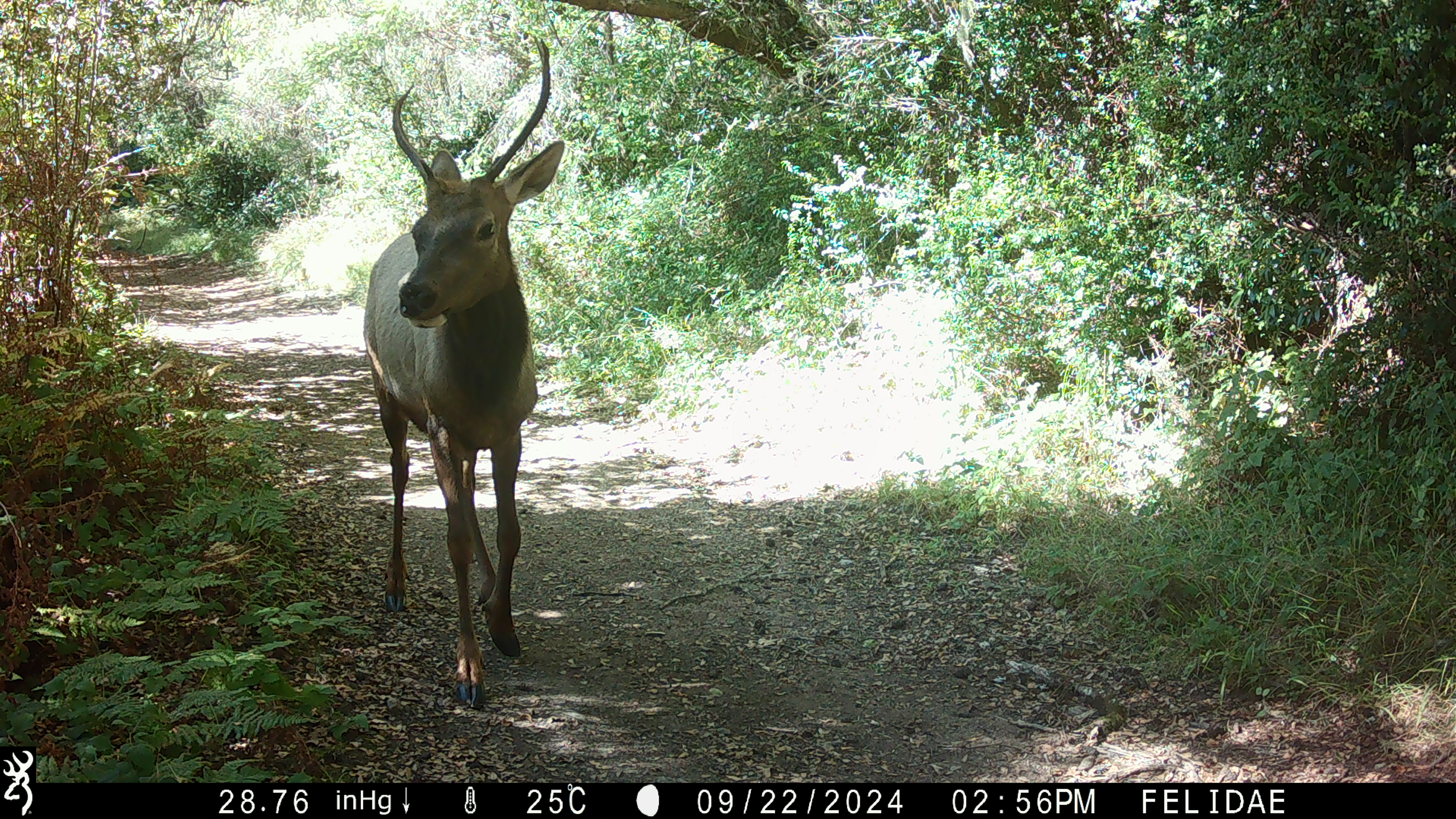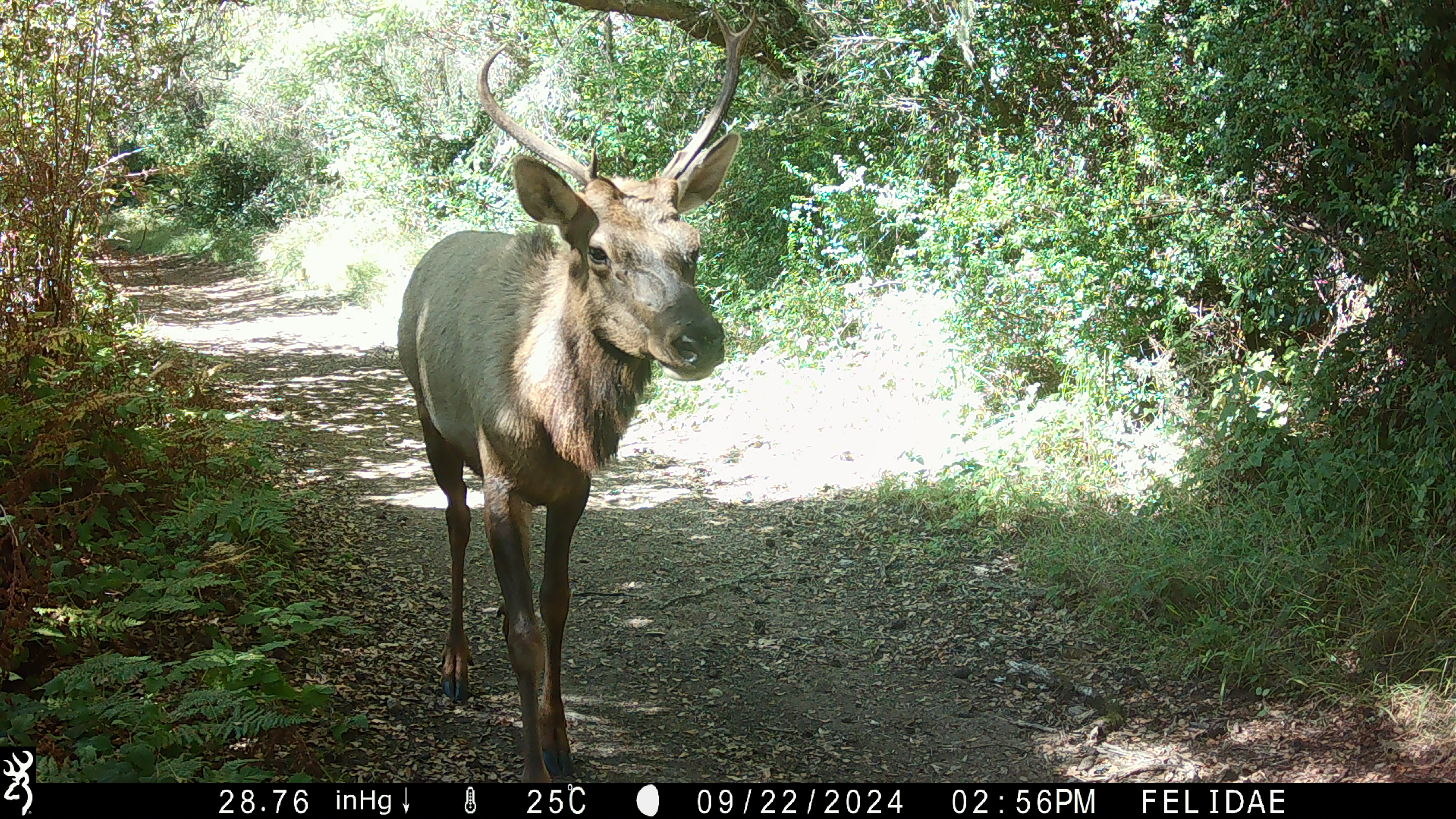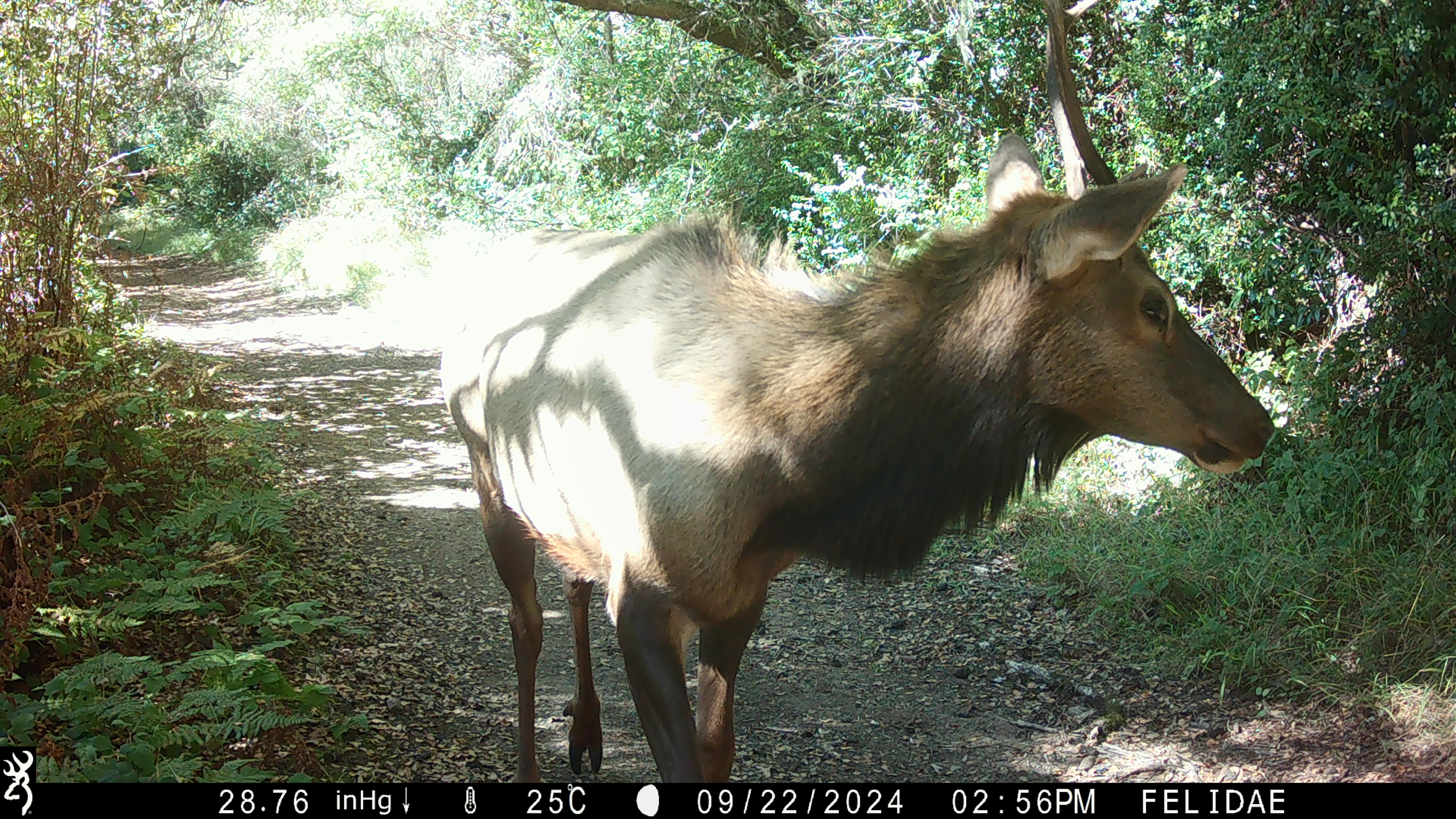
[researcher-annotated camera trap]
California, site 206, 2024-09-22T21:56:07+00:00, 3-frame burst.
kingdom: Animalia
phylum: Chordata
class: Mammalia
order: Artiodactyla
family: Cervidae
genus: Odocoileus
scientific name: Odocoileus hemionus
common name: mule deer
Mule deer (Odocoileus hemionus).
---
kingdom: Animalia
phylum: Chordata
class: Mammalia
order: Artiodactyla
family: Cervidae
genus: Cervus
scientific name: Cervus canadensis nannodes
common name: tule elk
Tule elk (Cervus canadensis nannodes).